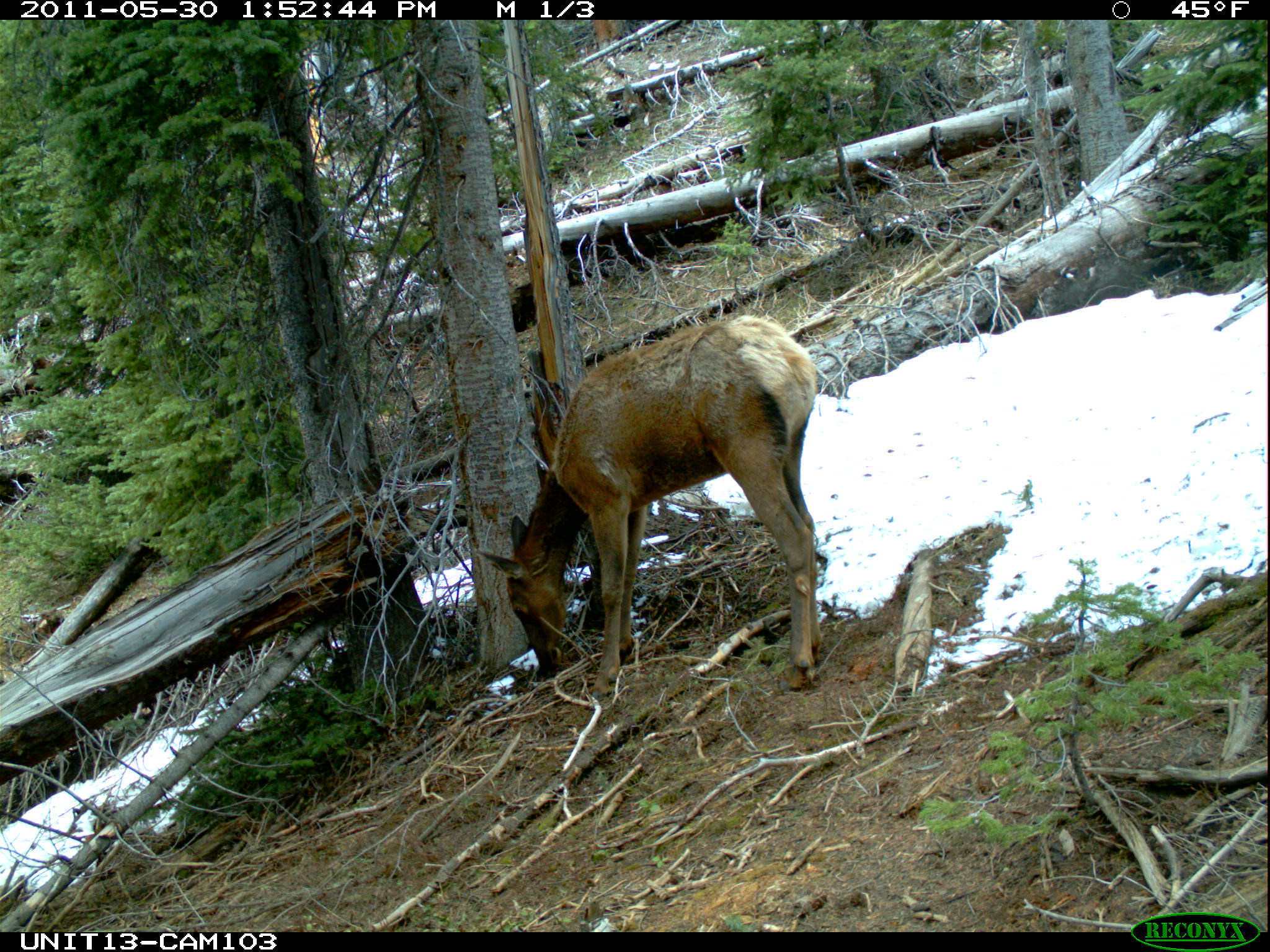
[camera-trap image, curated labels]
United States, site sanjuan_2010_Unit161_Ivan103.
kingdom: Animalia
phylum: Chordata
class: Mammalia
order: Artiodactyla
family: Cervidae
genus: Cervus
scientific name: Cervus elaphus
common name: red deer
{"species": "Cervus elaphus (red deer)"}